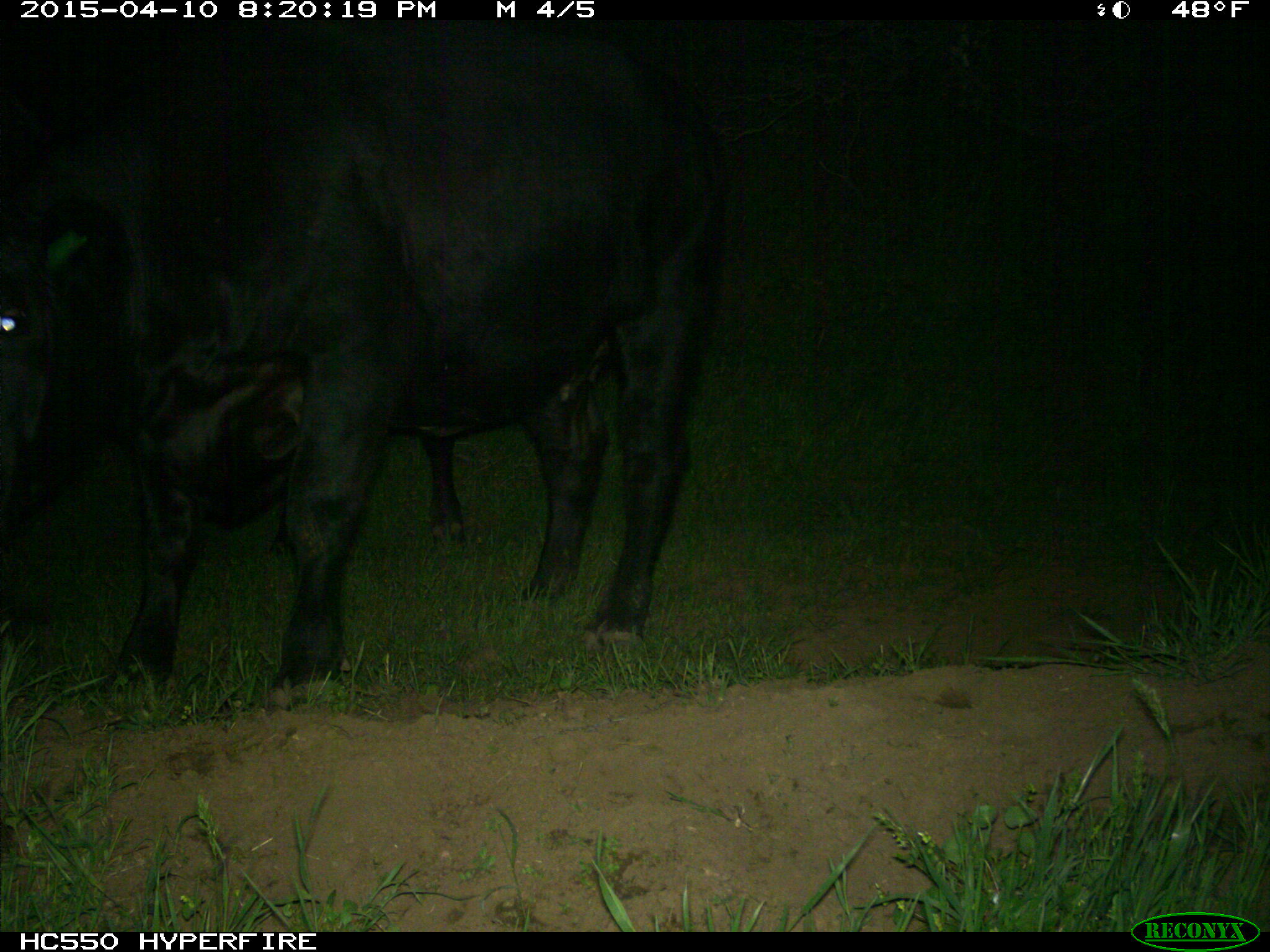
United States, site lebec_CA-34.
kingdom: Animalia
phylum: Chordata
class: Mammalia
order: Artiodactyla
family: Bovidae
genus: Bos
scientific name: Bos taurus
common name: domestic cow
Bos taurus (domestic cow).